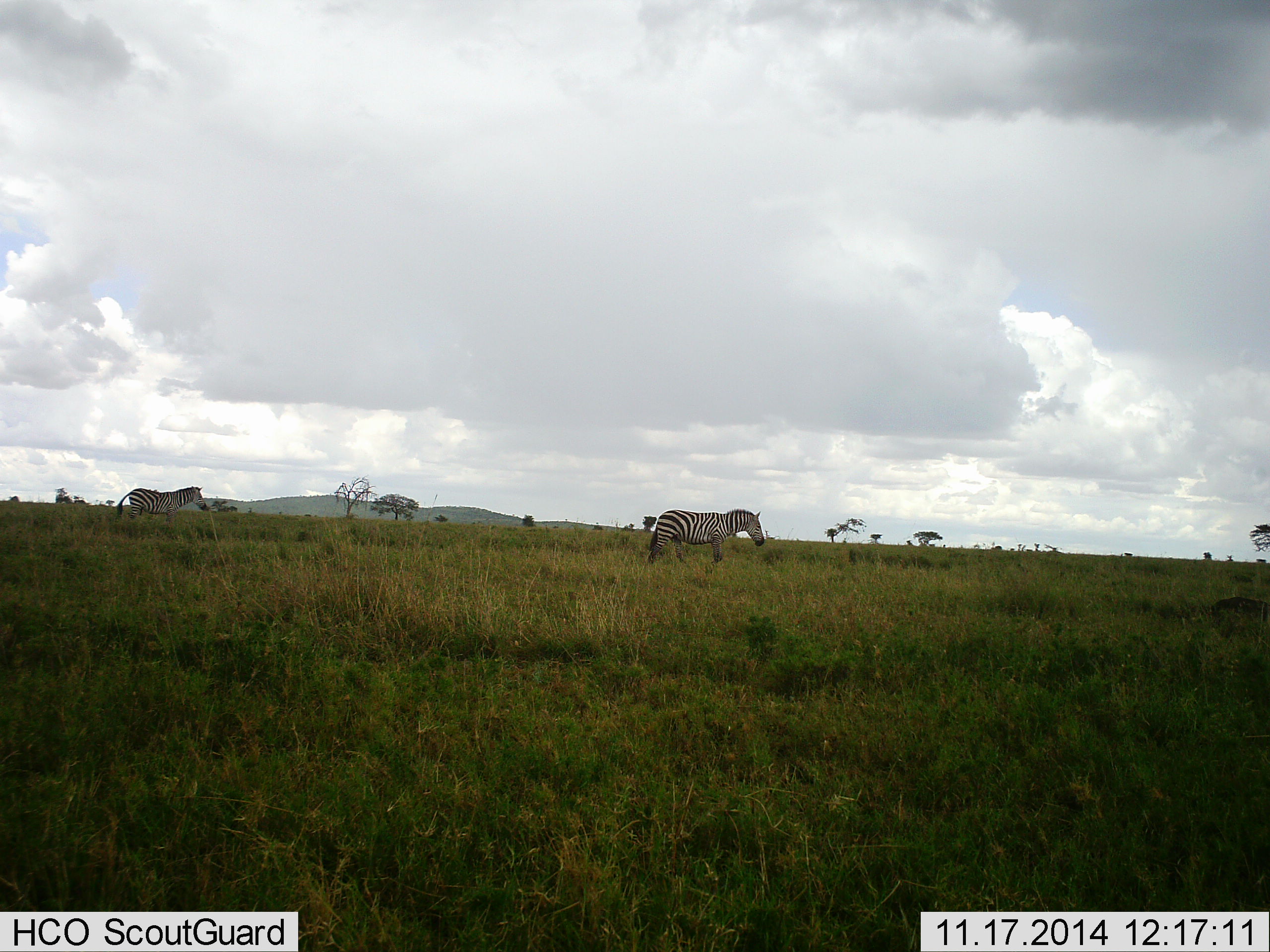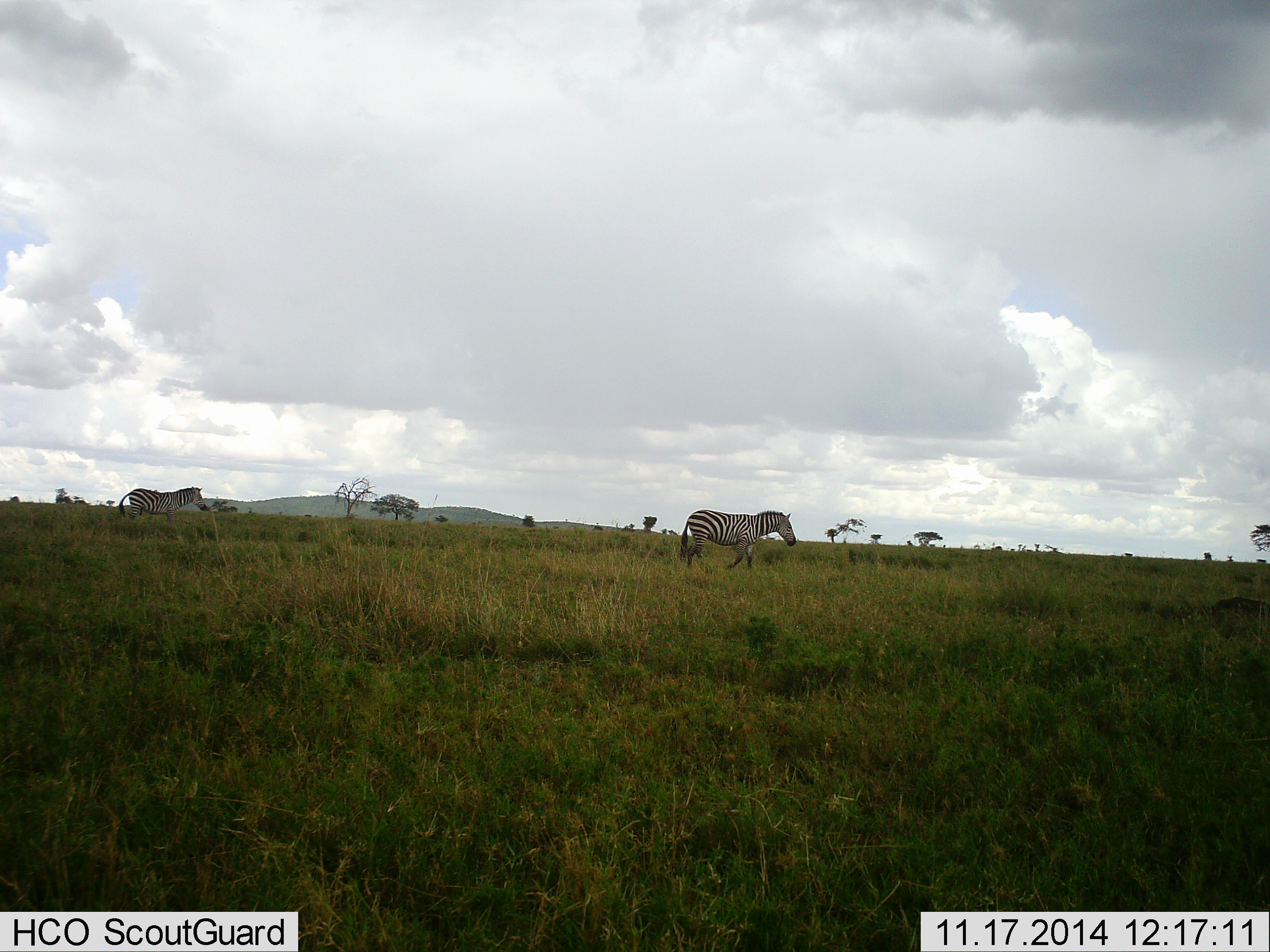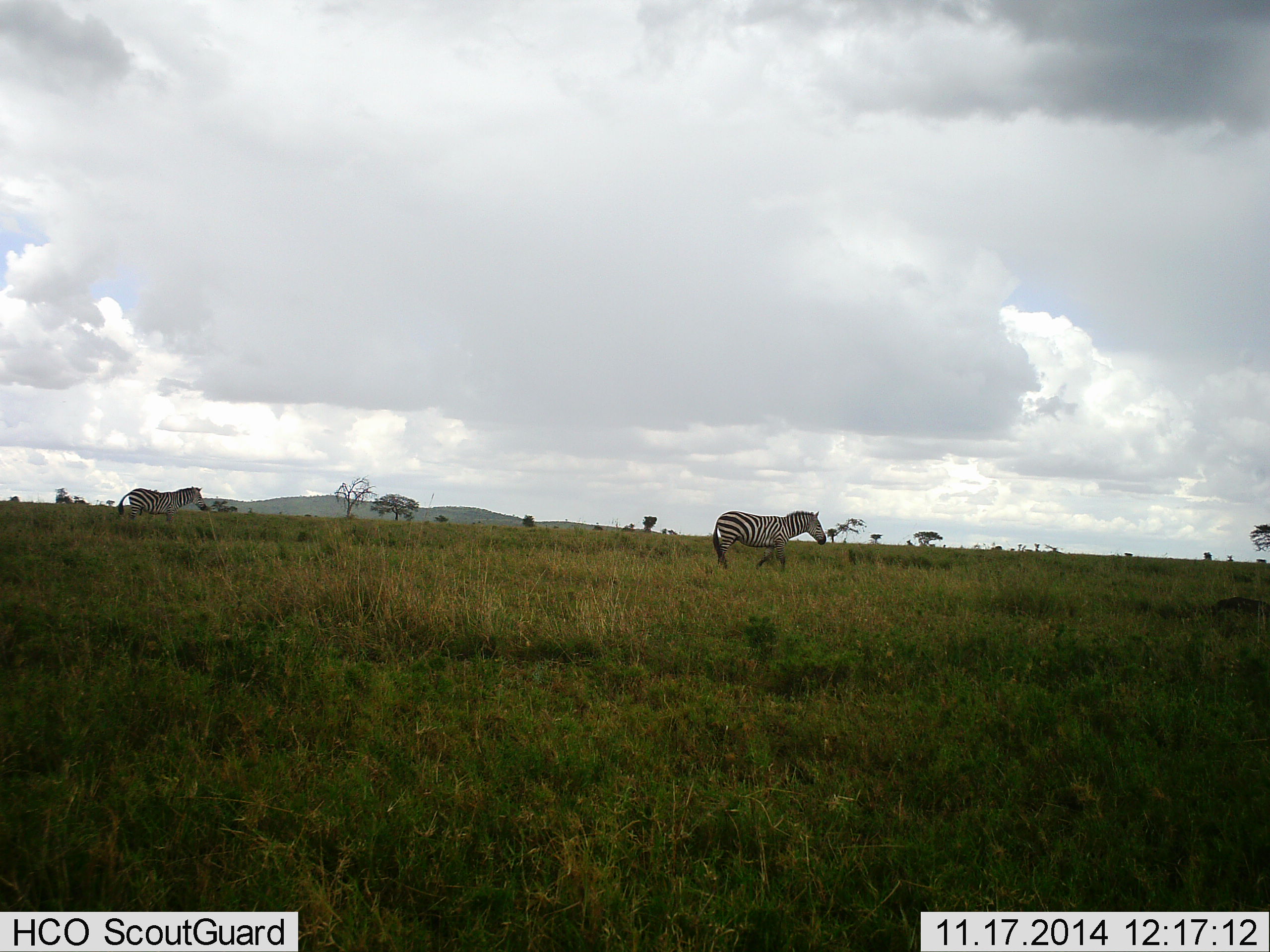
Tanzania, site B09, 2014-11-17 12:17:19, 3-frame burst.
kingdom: Animalia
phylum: Chordata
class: Mammalia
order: Perissodactyla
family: Equidae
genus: Equus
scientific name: Equus quagga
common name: plains zebra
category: zebra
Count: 2.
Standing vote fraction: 40%.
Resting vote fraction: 0%.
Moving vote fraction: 100%.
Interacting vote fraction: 0%.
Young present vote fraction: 0%.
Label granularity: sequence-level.